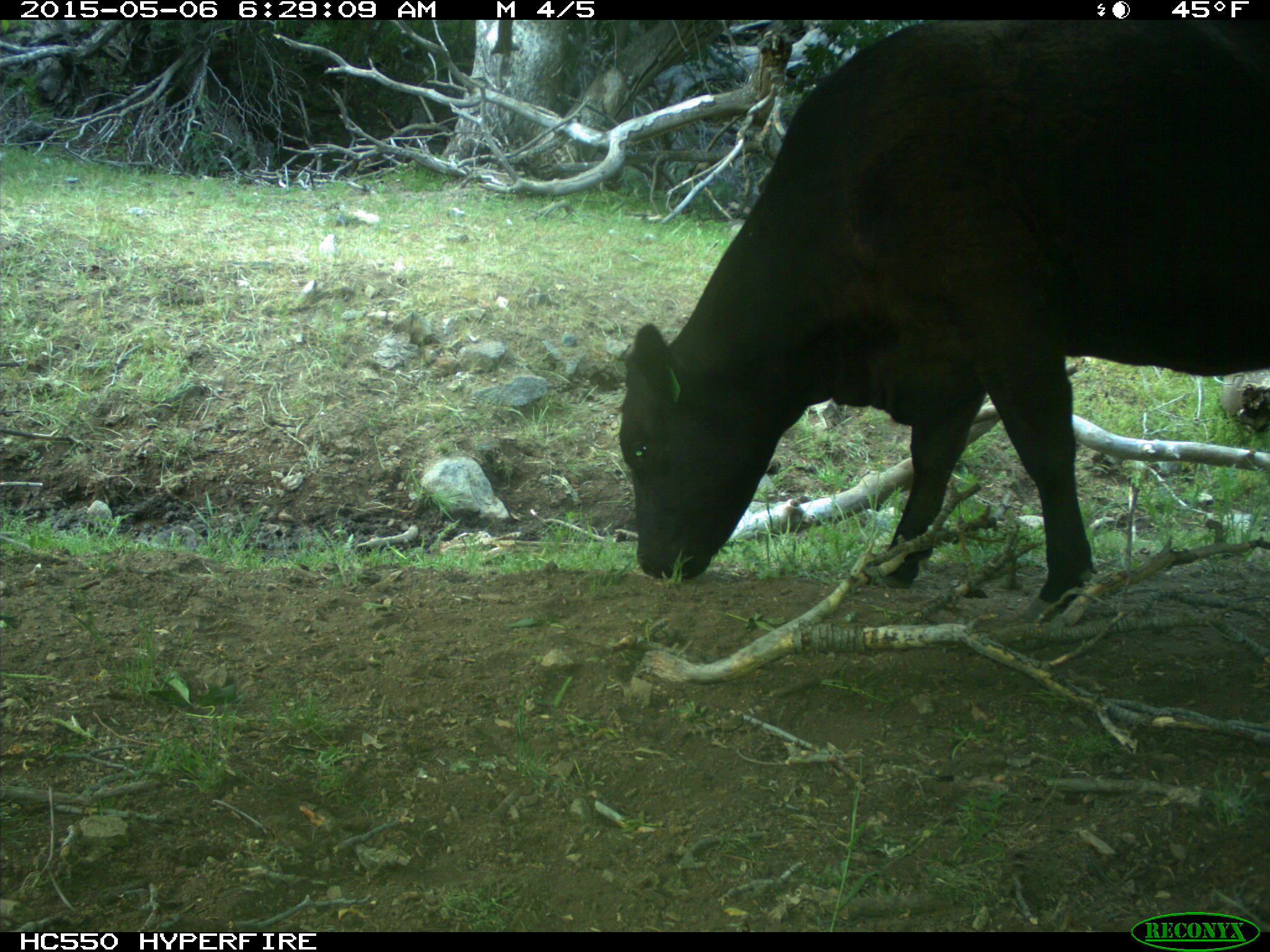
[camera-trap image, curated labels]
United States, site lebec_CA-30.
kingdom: Animalia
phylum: Chordata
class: Mammalia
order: Artiodactyla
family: Bovidae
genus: Bos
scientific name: Bos taurus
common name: domestic cow